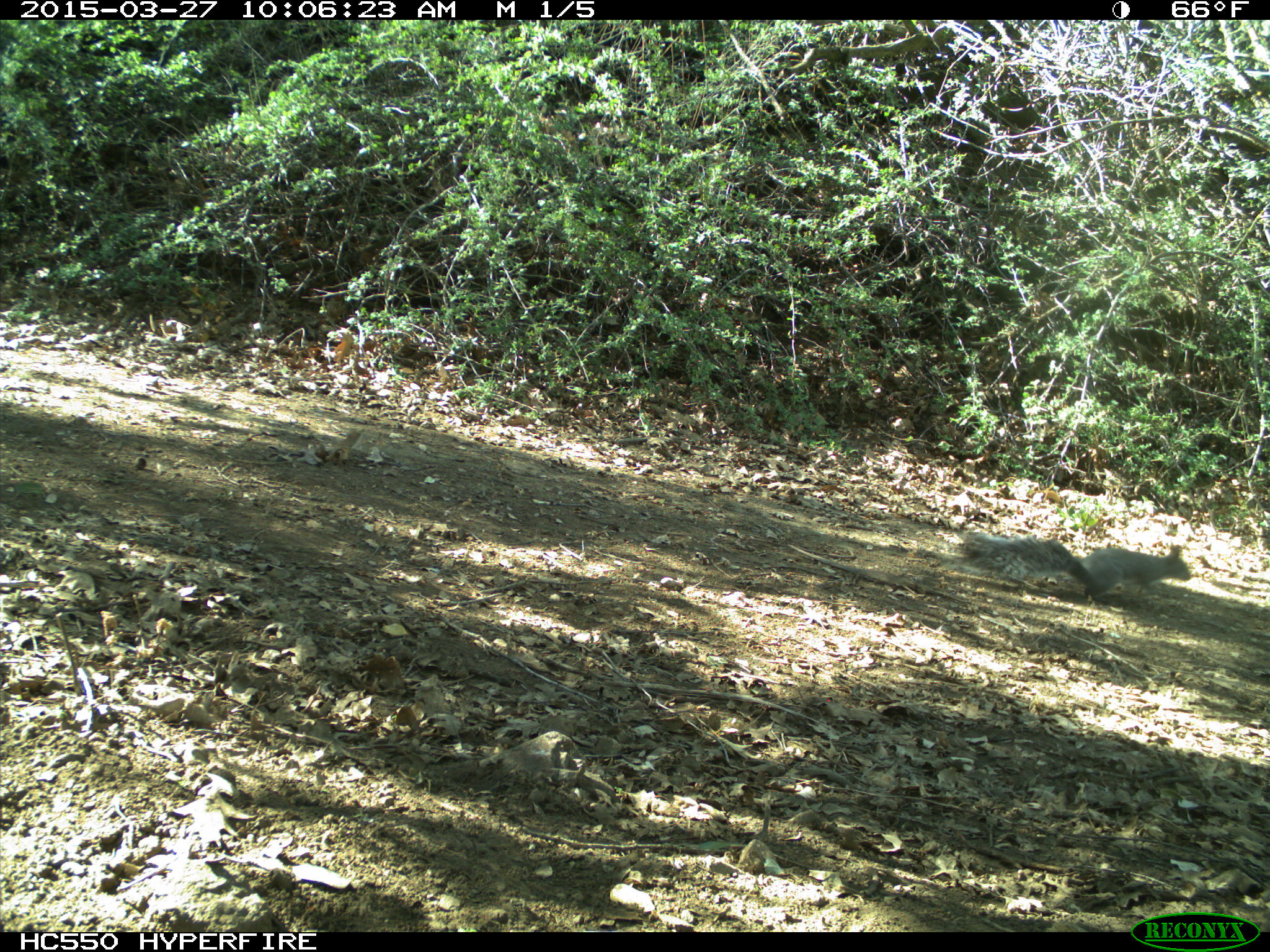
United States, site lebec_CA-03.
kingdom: Animalia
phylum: Chordata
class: Mammalia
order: Rodentia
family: Sciuridae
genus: Sciurus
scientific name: Sciurus carolinensis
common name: eastern gray squirrel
Sciurus carolinensis (eastern gray squirrel).